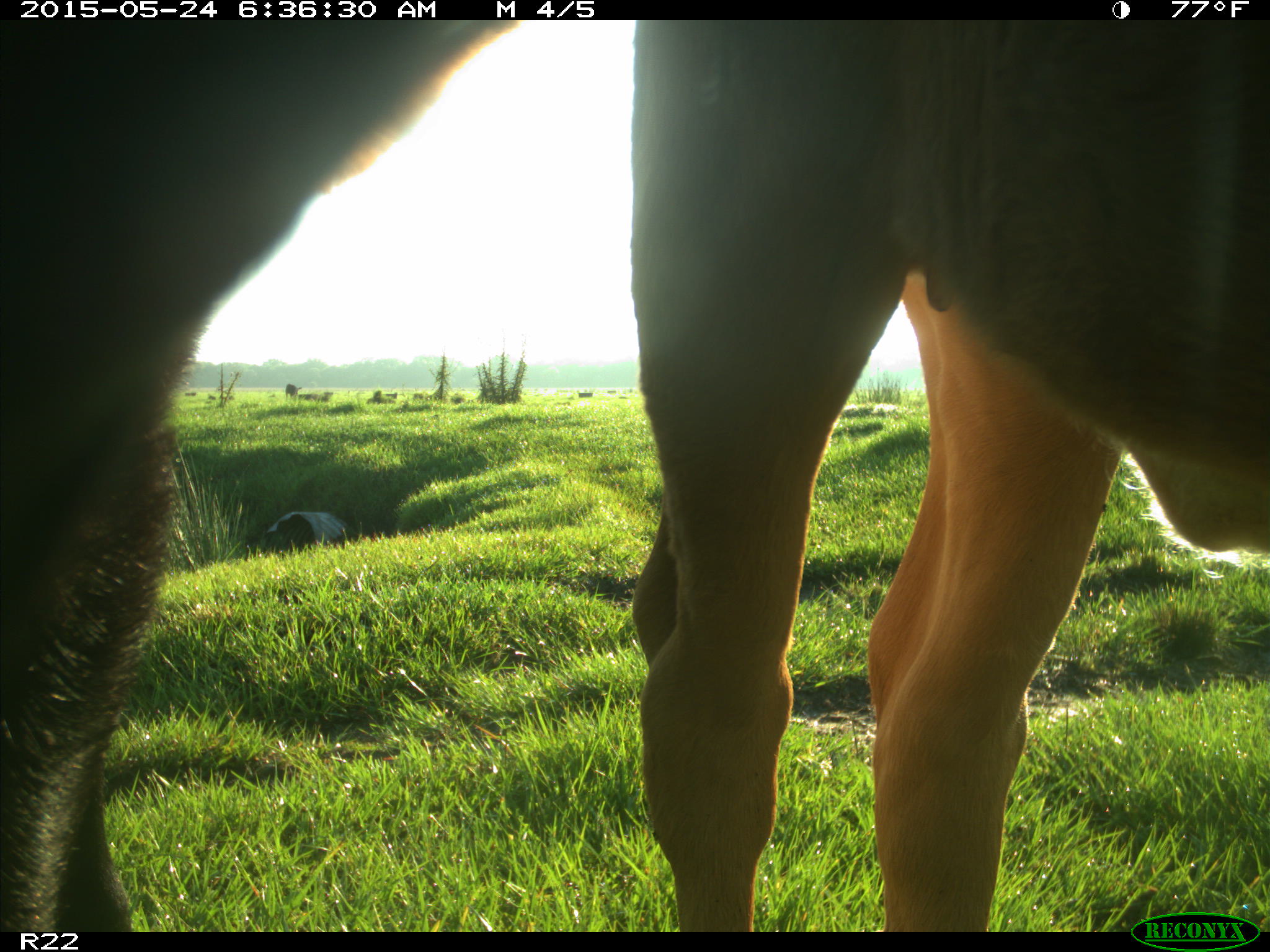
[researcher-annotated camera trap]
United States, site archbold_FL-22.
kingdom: Animalia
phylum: Chordata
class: Mammalia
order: Artiodactyla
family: Bovidae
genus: Bos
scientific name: Bos taurus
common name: domestic cow